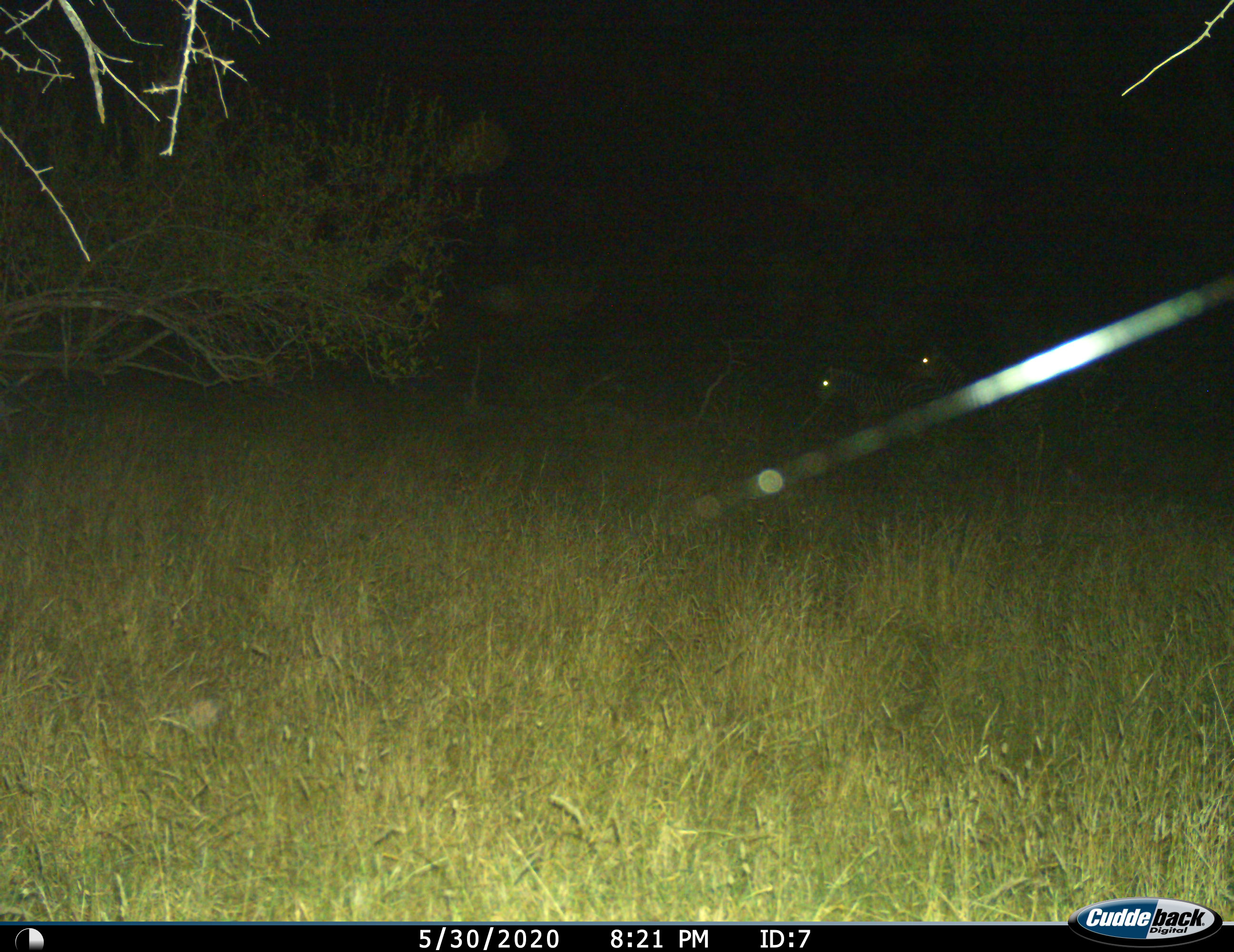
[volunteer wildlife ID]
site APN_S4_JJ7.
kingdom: Animalia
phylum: Chordata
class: Mammalia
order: Perissodactyla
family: Equidae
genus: Equus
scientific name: Equus quagga burchellii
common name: burchell's zebra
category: zebraburchells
Zebraburchells (burchell's zebra) (Equus quagga burchellii), count 2. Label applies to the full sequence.